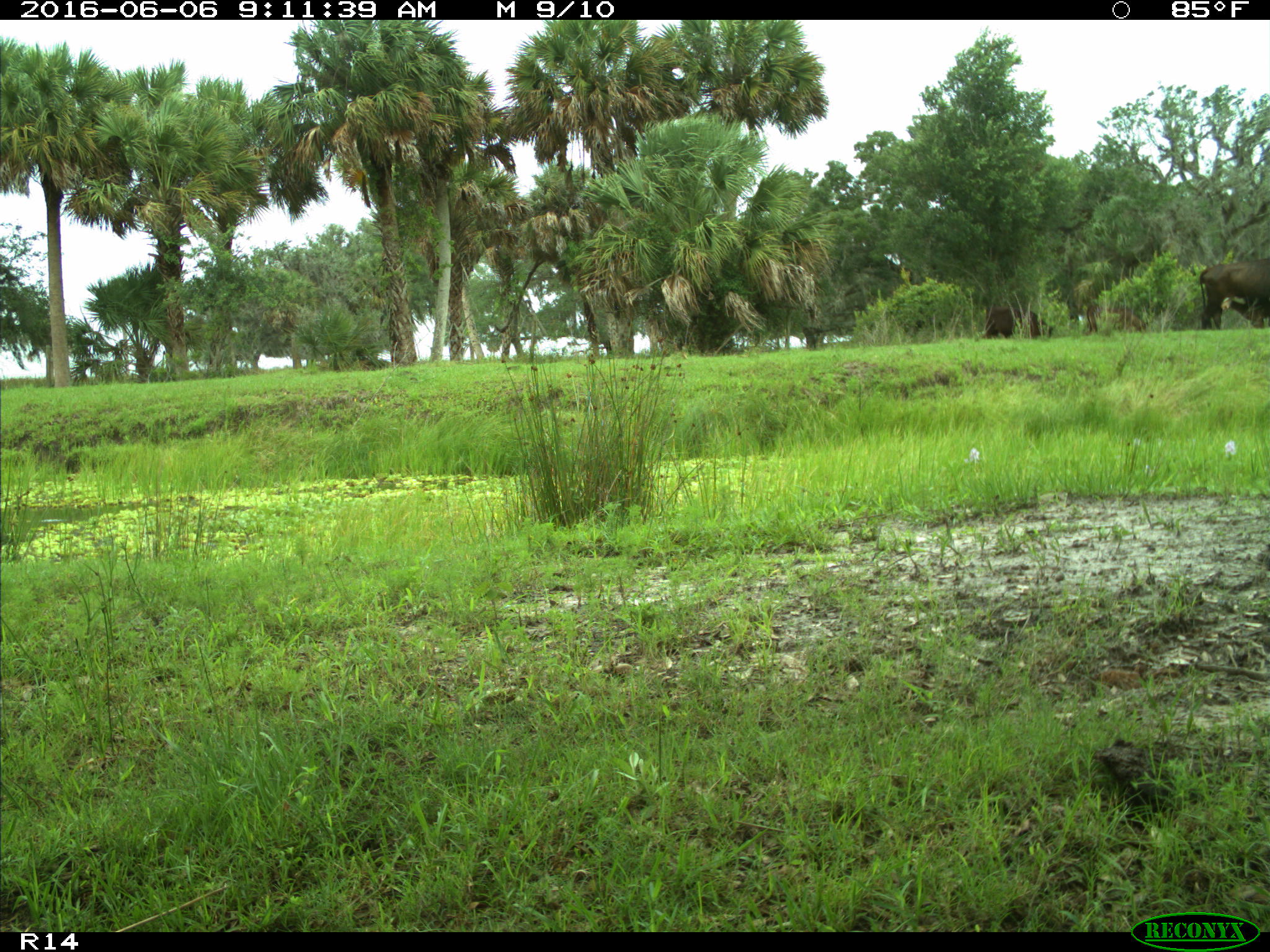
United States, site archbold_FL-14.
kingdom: Animalia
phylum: Chordata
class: Mammalia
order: Artiodactyla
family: Bovidae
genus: Bos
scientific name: Bos taurus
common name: domestic cow